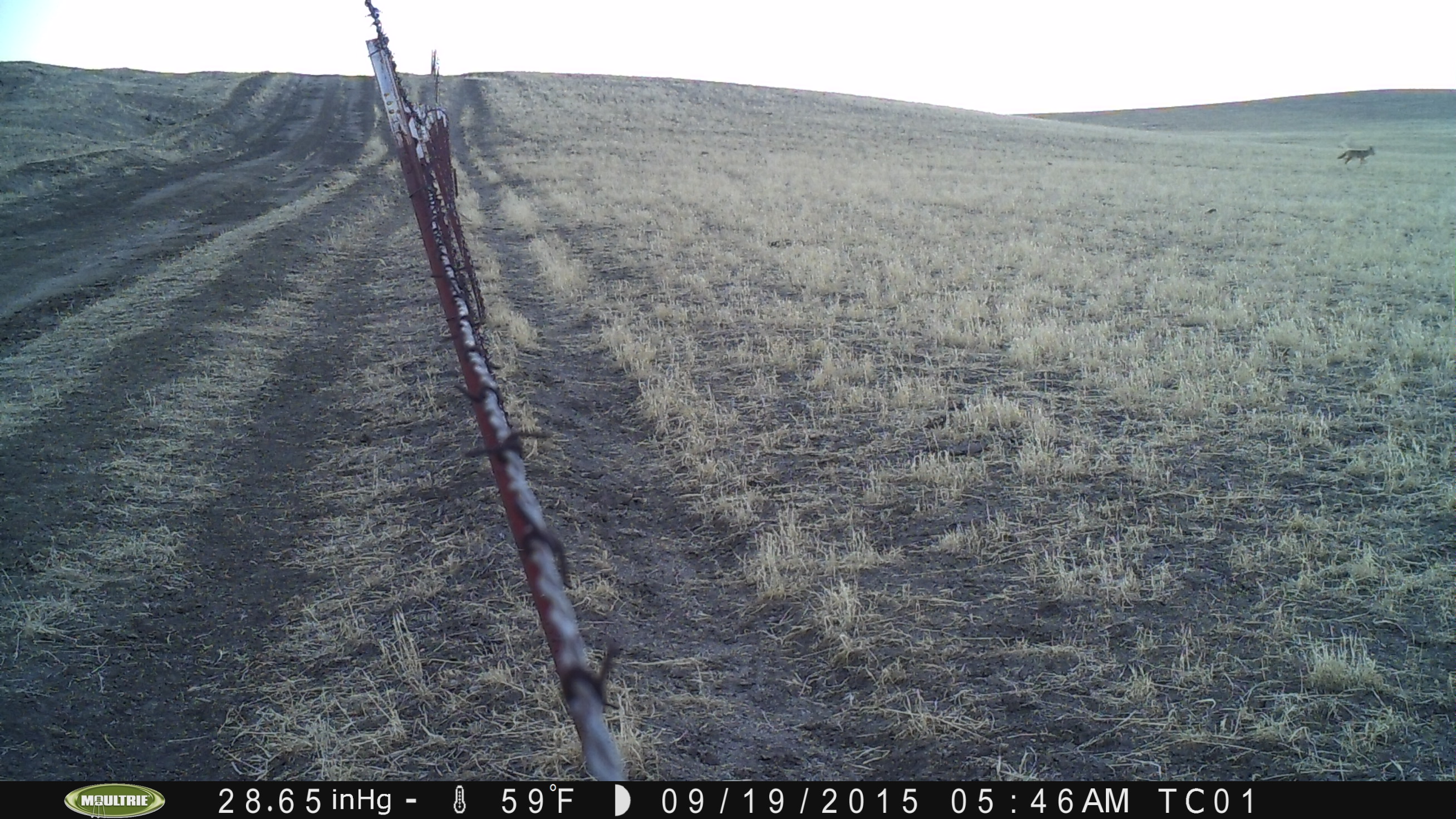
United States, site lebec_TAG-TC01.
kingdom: Animalia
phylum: Chordata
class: Mammalia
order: Carnivora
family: Canidae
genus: Canis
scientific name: Canis latrans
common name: coyote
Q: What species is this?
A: Canis latrans (coyote).